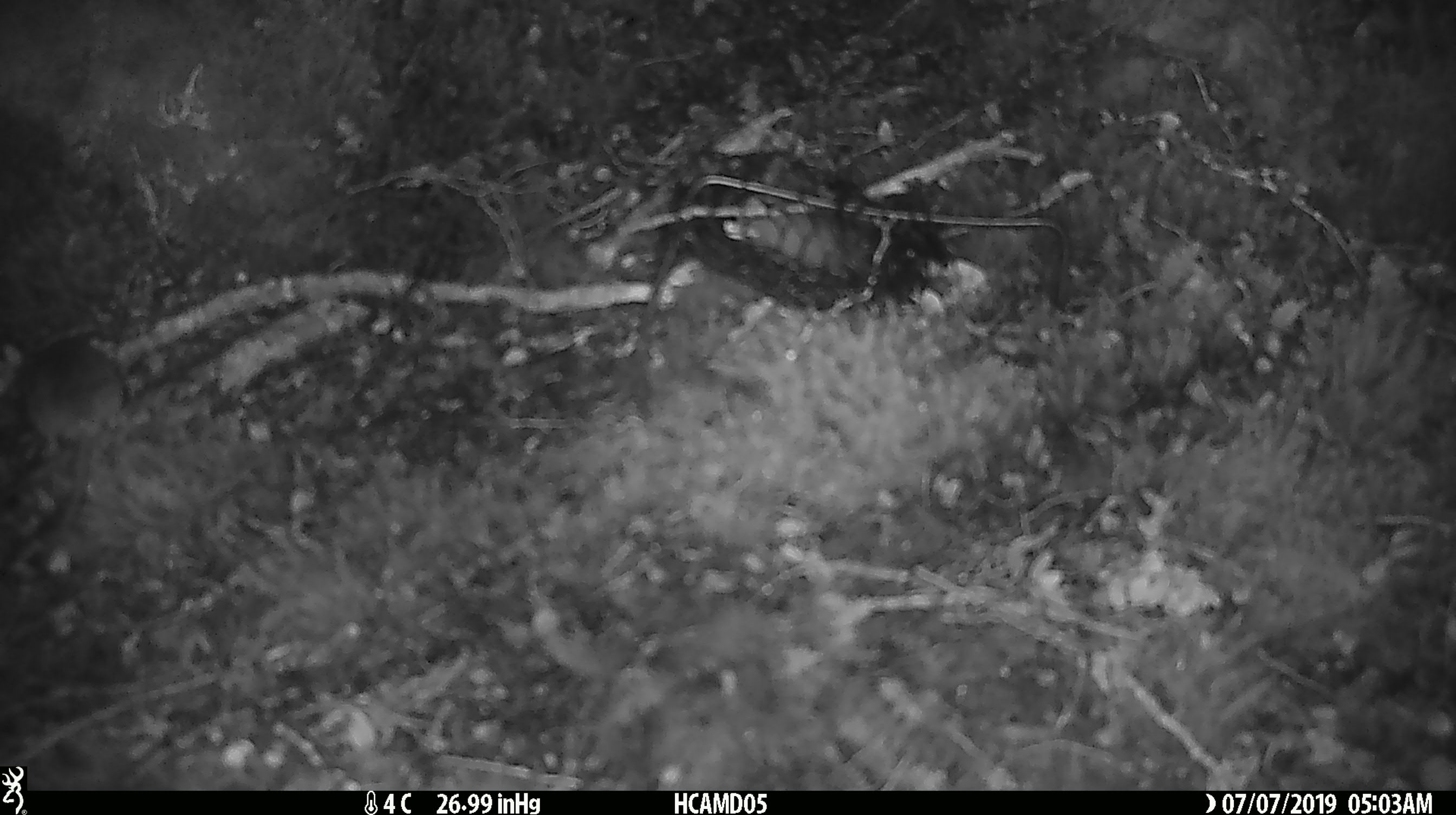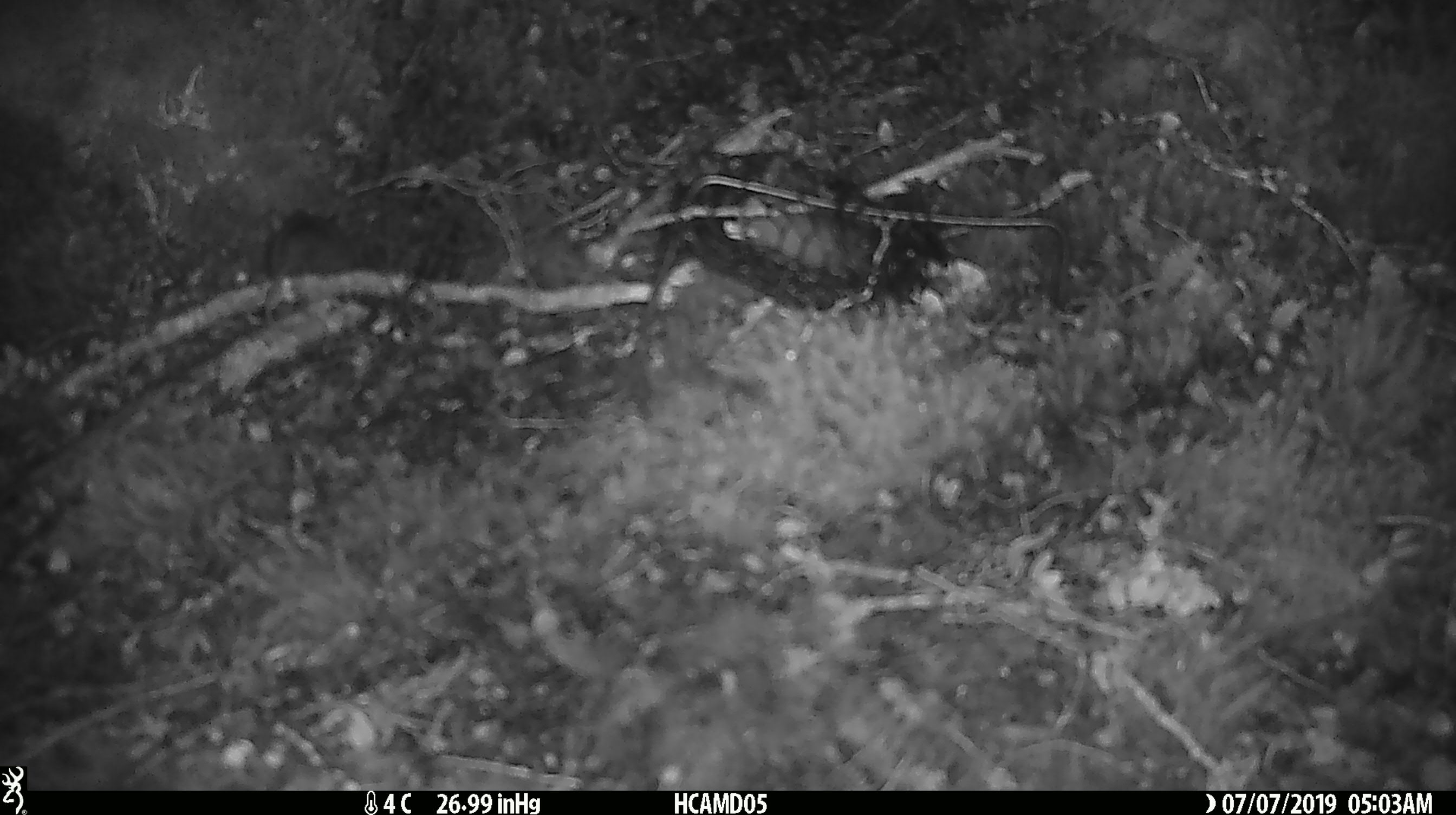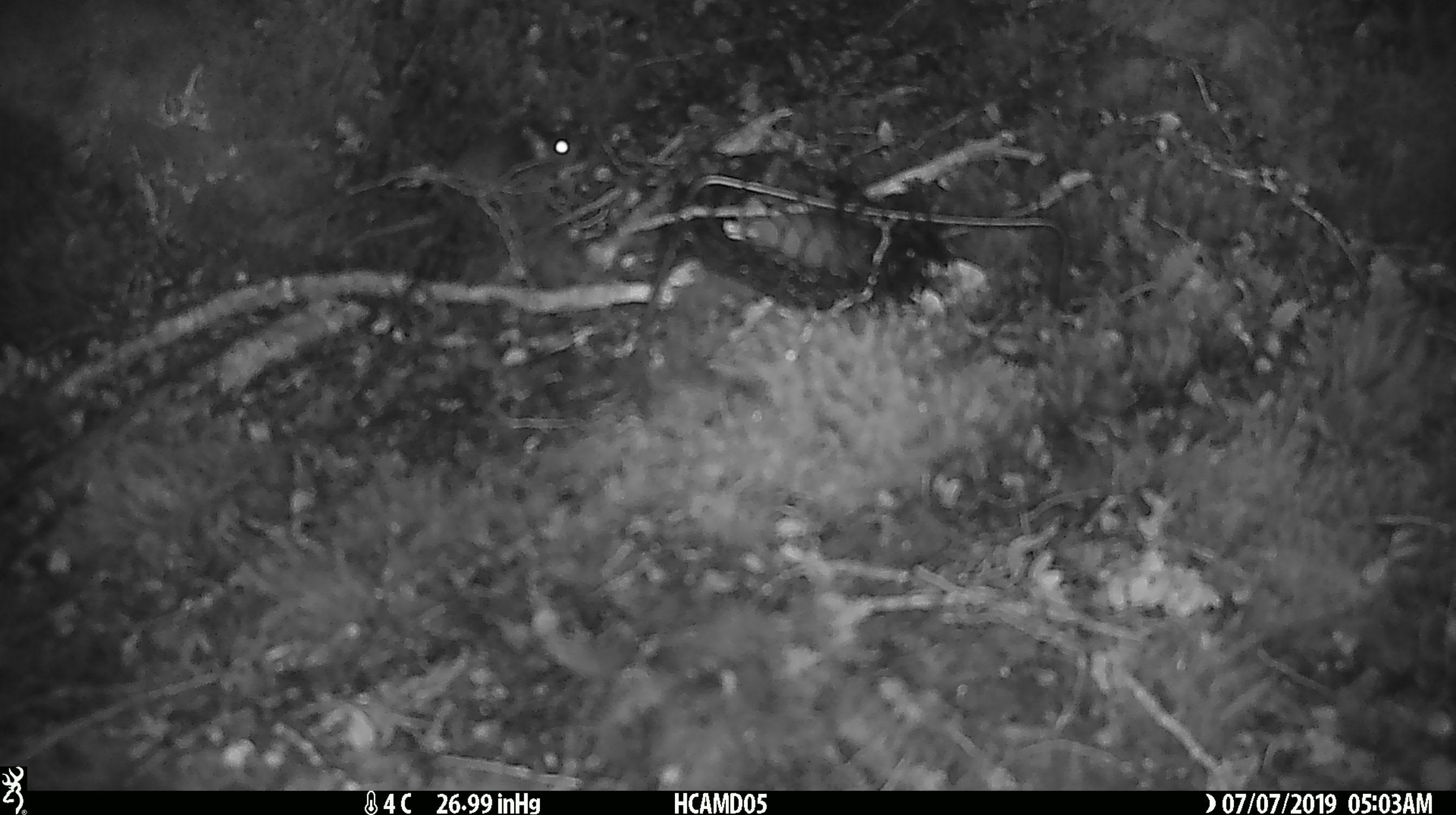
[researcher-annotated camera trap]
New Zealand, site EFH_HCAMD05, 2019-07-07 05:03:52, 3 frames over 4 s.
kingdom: Animalia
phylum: Chordata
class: Mammalia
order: Rodentia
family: Muridae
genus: Mus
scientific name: Mus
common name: mouse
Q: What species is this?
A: Mouse (Mus).